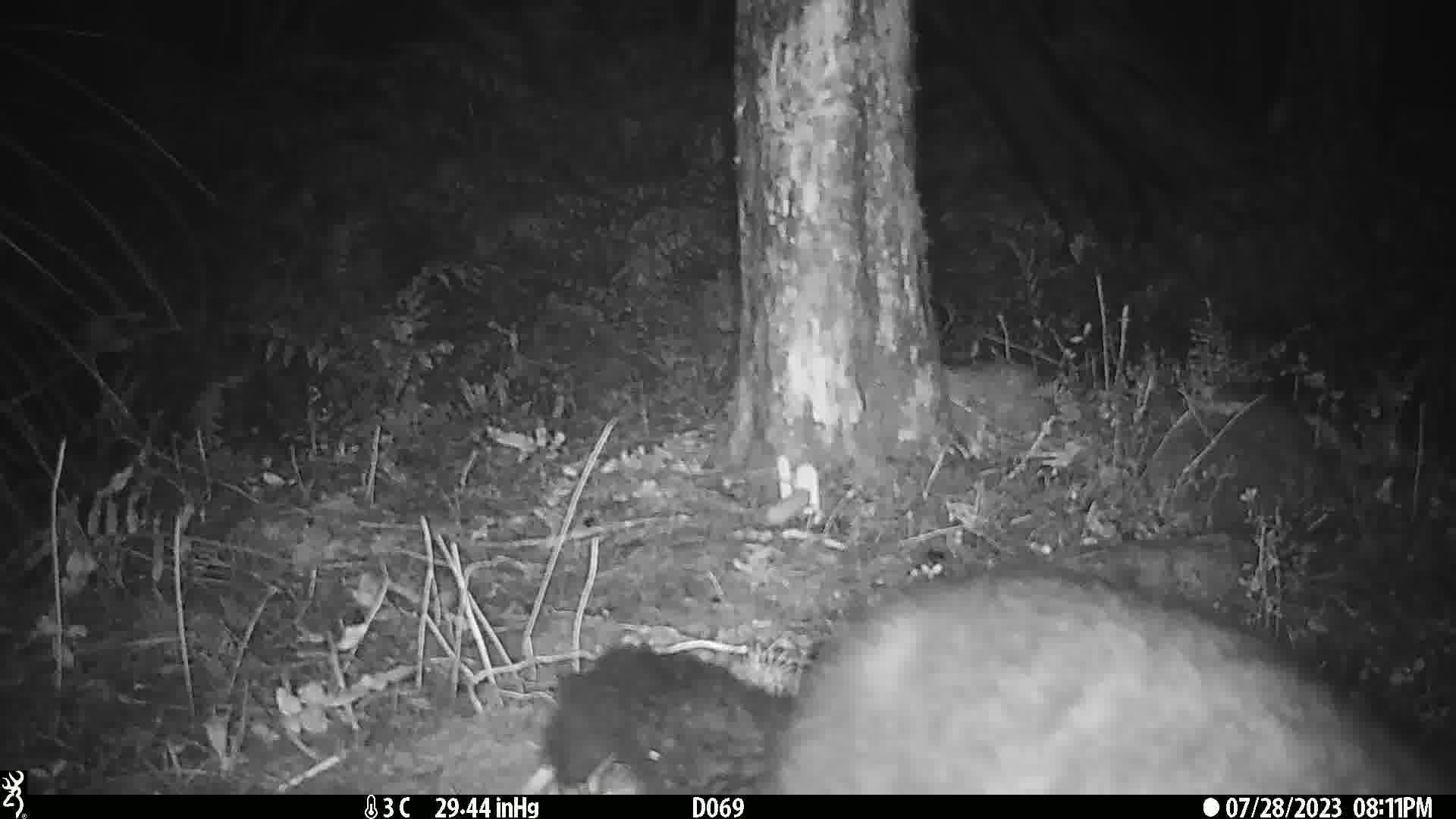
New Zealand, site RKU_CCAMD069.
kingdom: Animalia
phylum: Chordata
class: Mammalia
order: Diprotodontia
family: Phalangeridae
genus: Trichosurus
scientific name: Trichosurus vulpecula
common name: common brushtail possum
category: possum